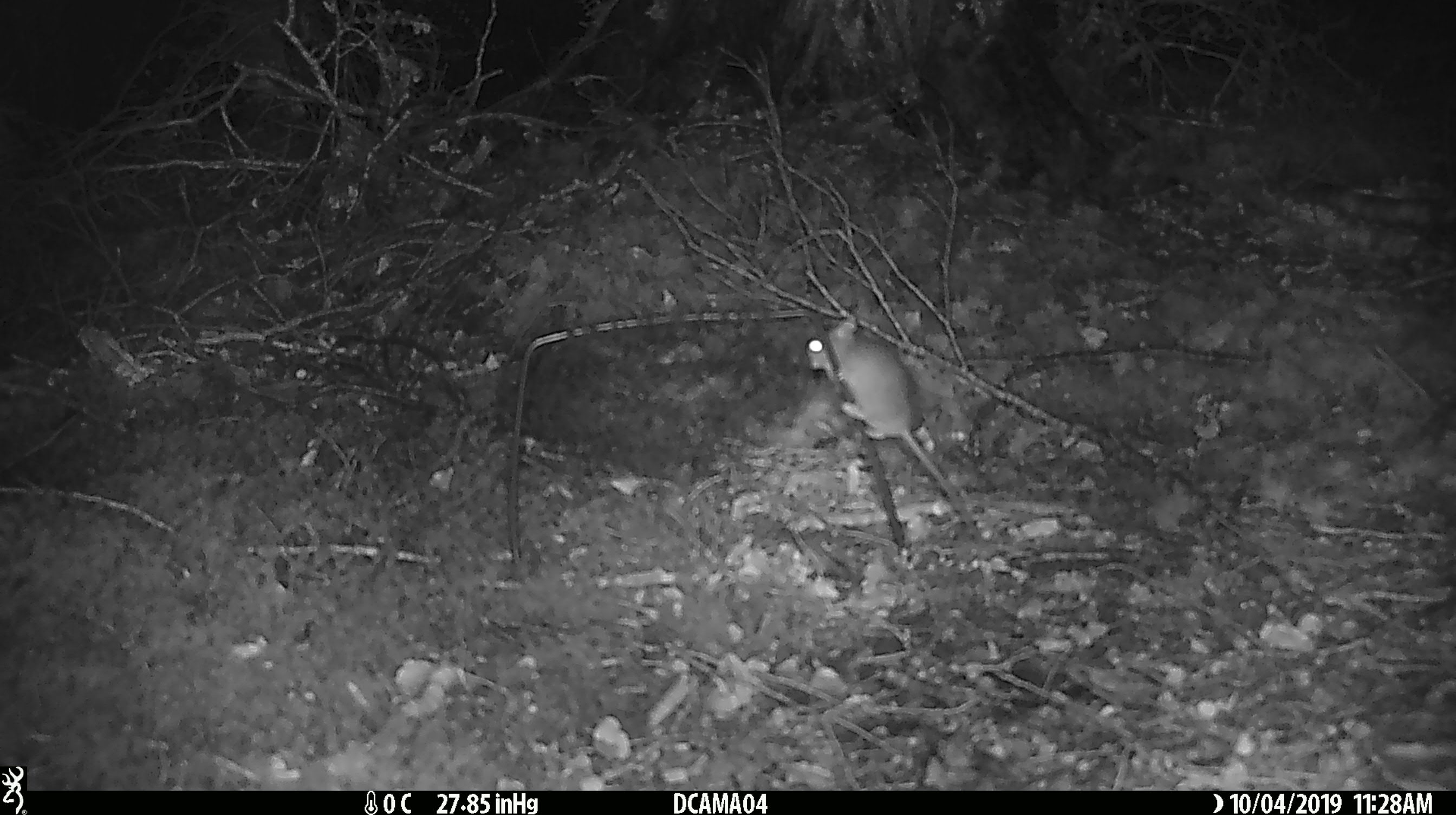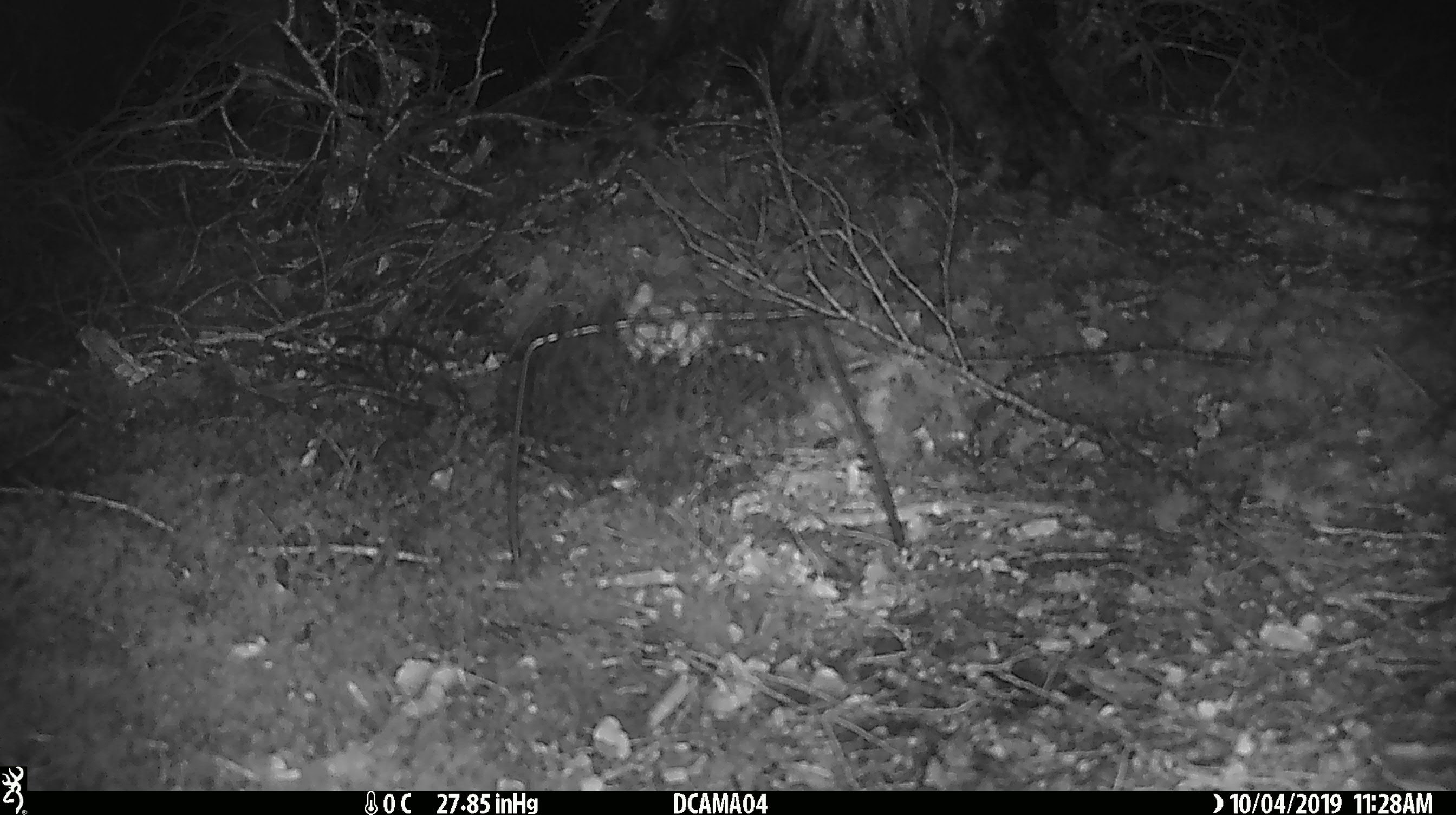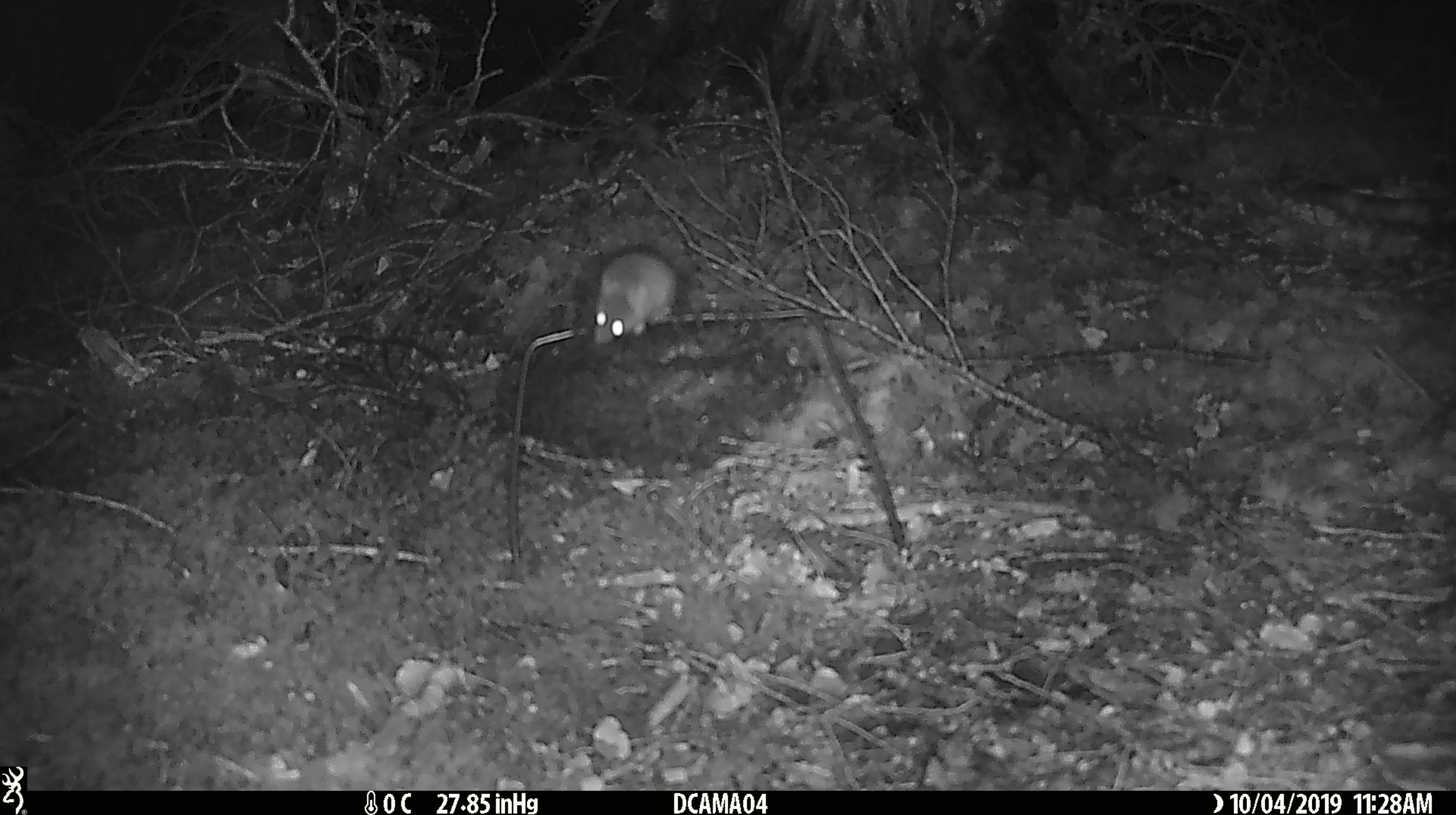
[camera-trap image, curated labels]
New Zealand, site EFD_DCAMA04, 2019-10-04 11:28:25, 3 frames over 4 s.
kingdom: Animalia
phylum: Chordata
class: Mammalia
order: Rodentia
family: Muridae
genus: Mus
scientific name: Mus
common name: mouse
Mouse (Mus).